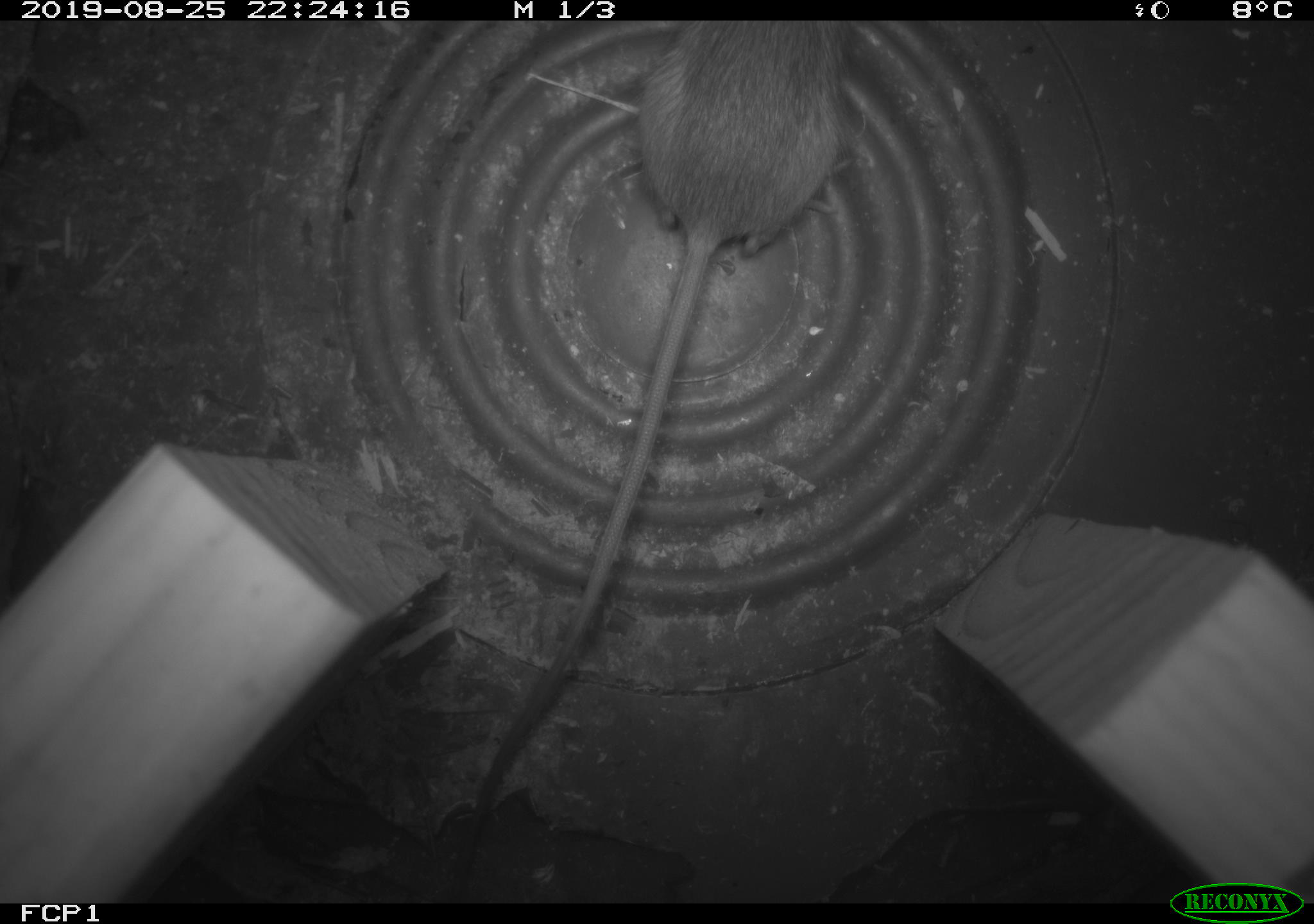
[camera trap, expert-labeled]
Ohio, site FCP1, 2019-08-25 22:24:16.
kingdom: Animalia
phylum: Chordata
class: Mammalia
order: Rodentia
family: Zapodidae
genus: Napaeozapus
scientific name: Napaeozapus insignis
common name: woodland jumping mouse